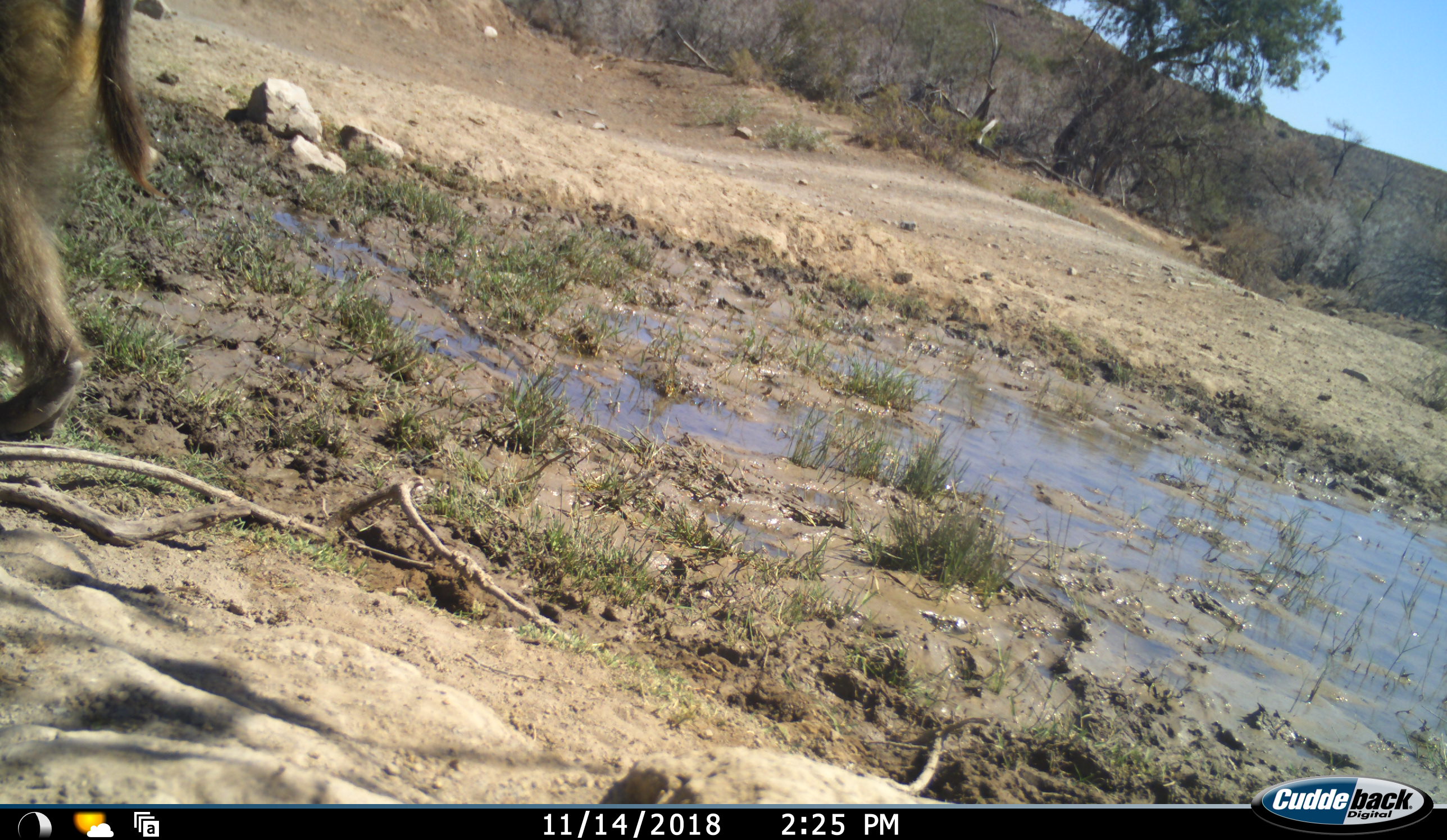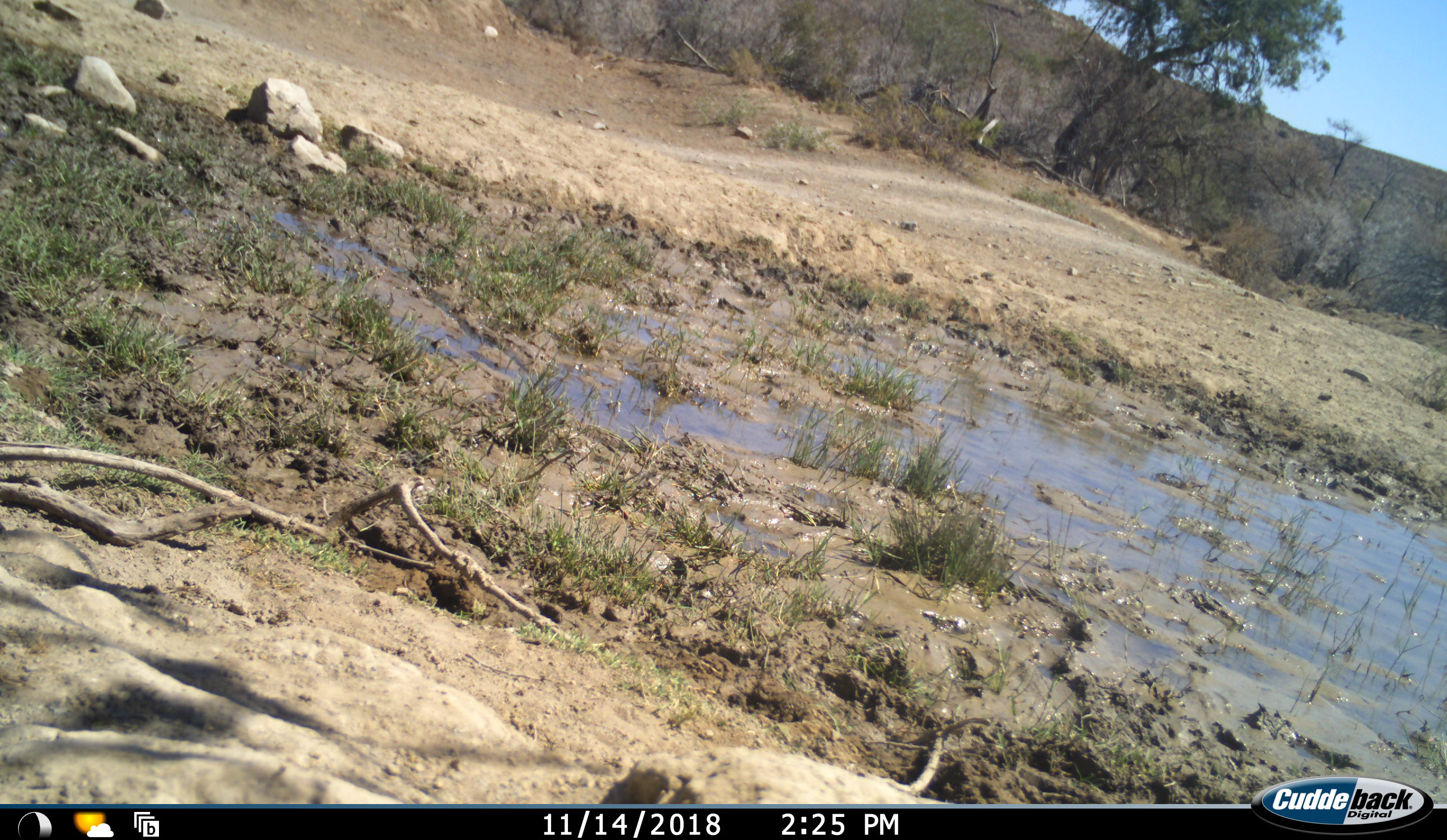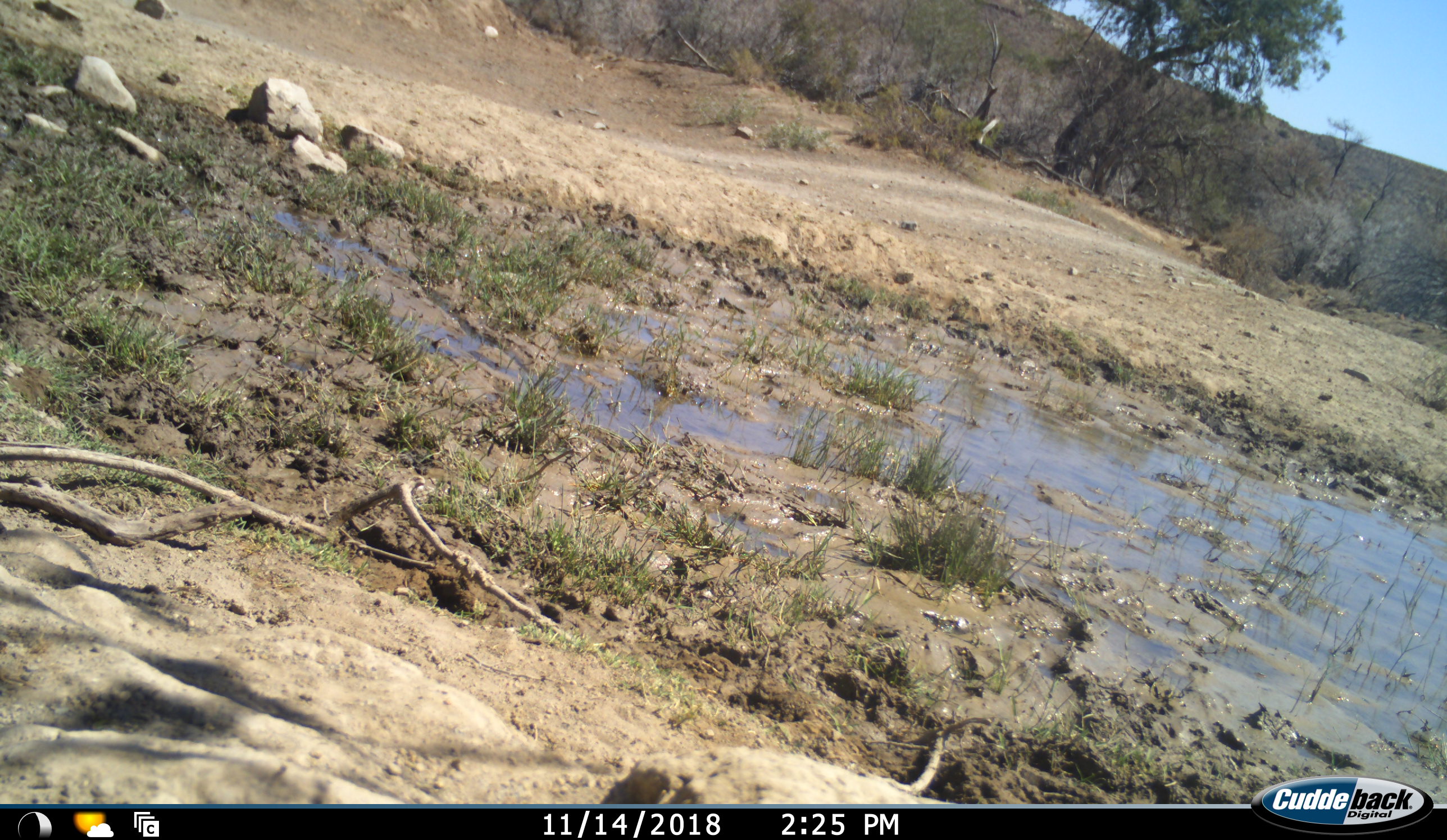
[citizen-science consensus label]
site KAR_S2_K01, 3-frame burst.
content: unidentified animal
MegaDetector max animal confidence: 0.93